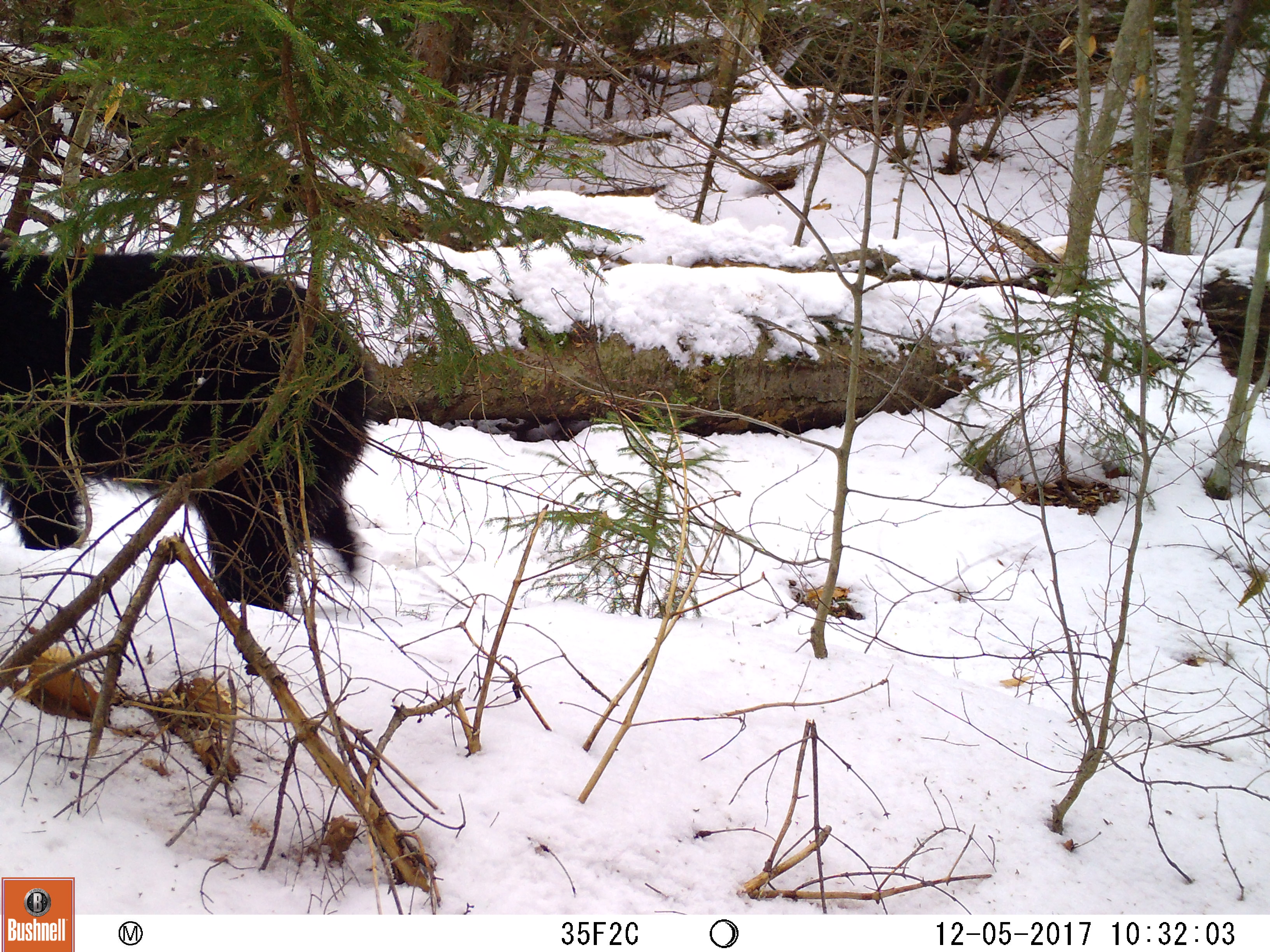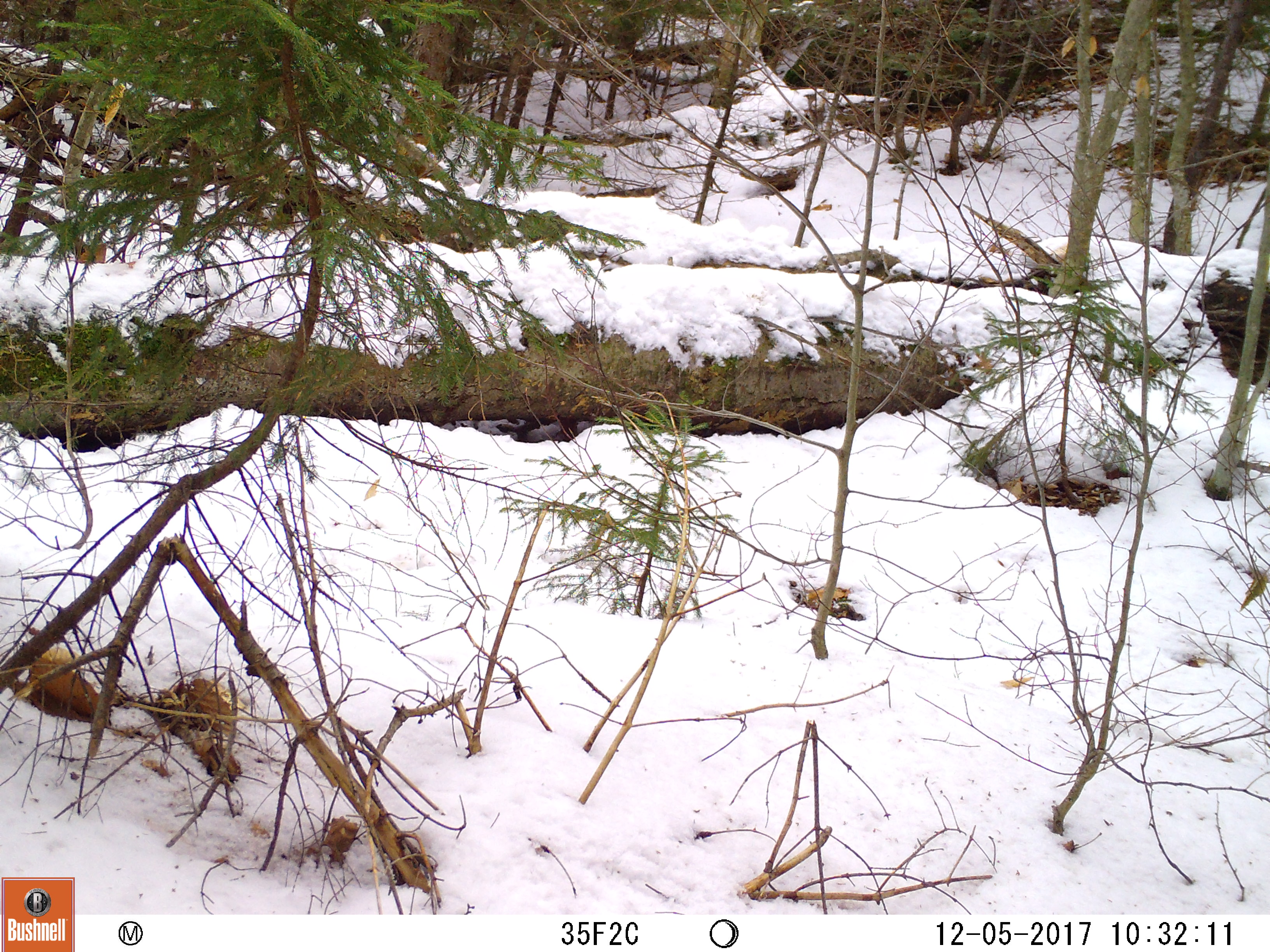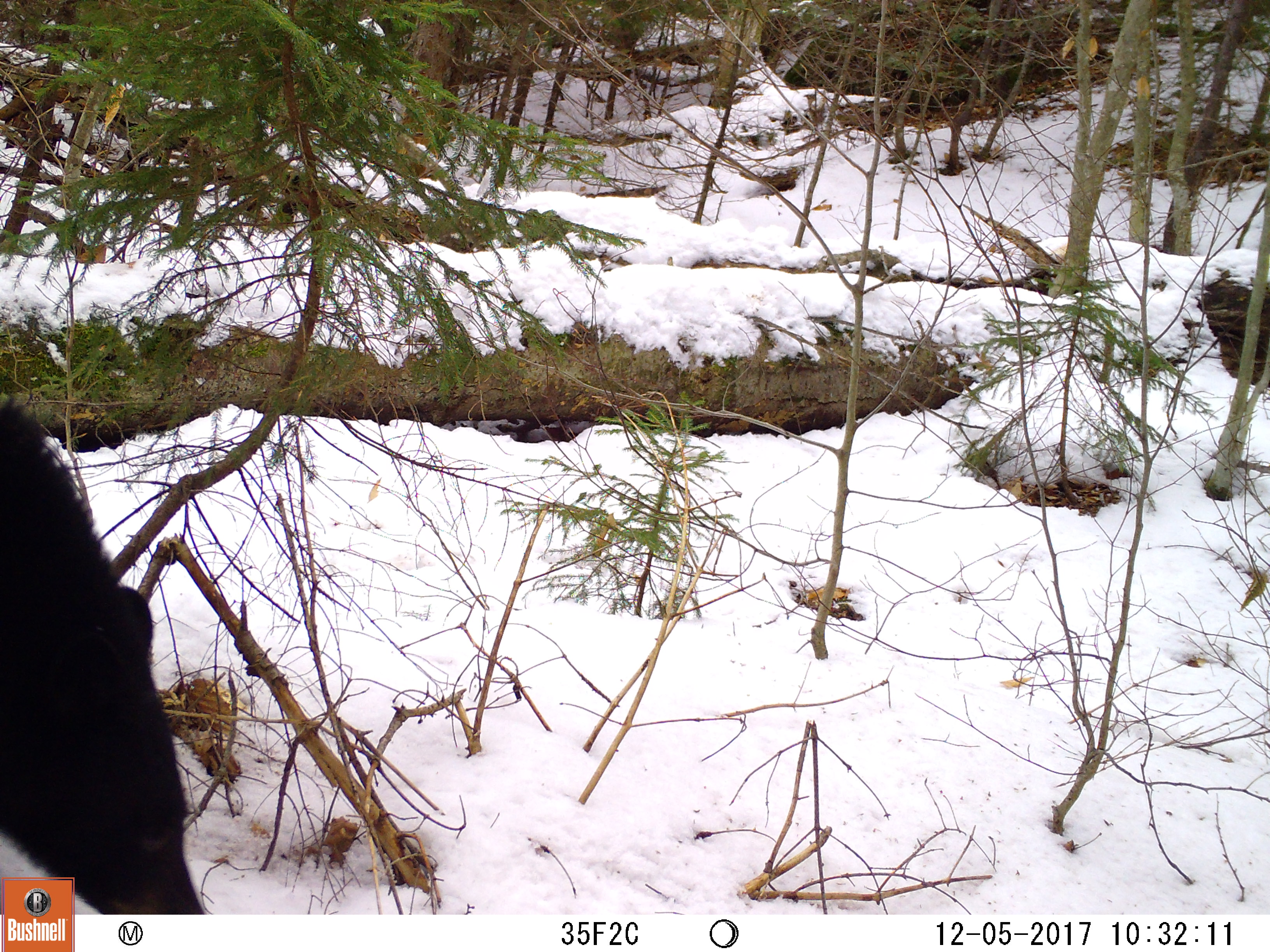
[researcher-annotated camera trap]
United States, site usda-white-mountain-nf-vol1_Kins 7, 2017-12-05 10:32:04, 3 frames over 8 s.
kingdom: Animalia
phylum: Chordata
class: Mammalia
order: Carnivora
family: Ursidae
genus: Ursus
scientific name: Ursus americanus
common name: black bear